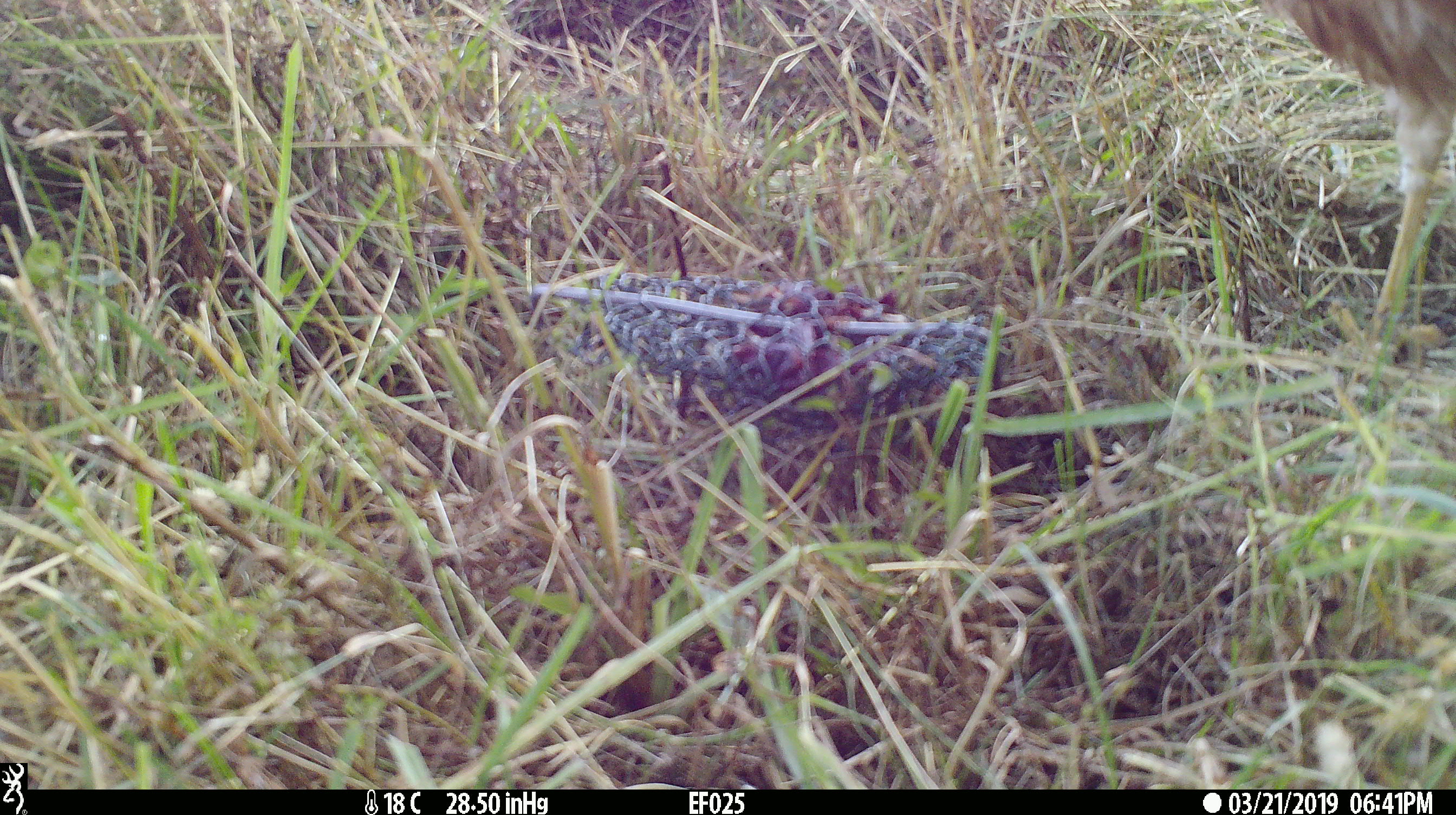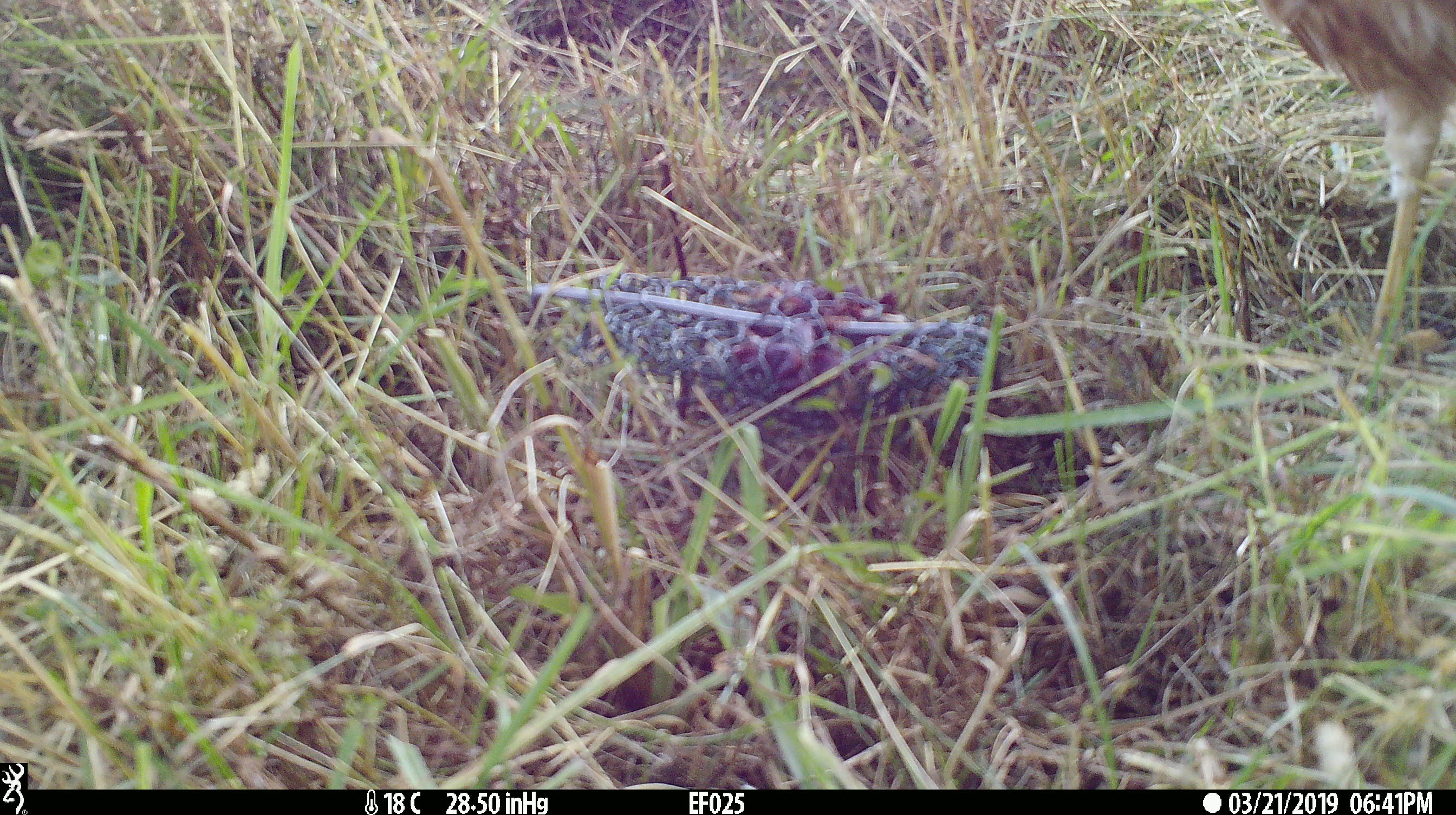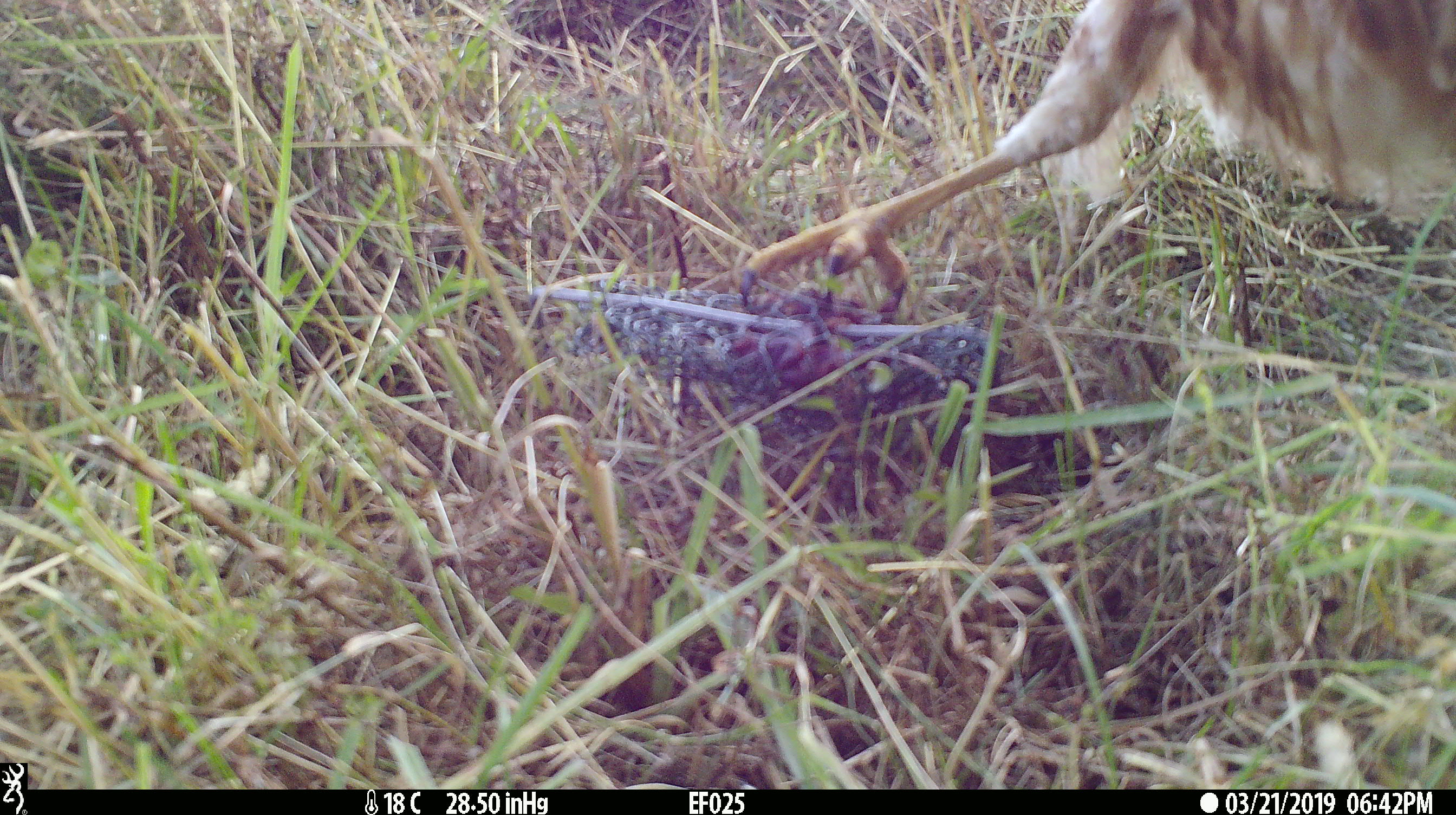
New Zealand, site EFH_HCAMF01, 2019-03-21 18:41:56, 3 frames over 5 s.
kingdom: Animalia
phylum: Chordata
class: Aves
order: Accipitriformes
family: Accipitridae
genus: Circus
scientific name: Circus approximans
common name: swamp harrier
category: harrier